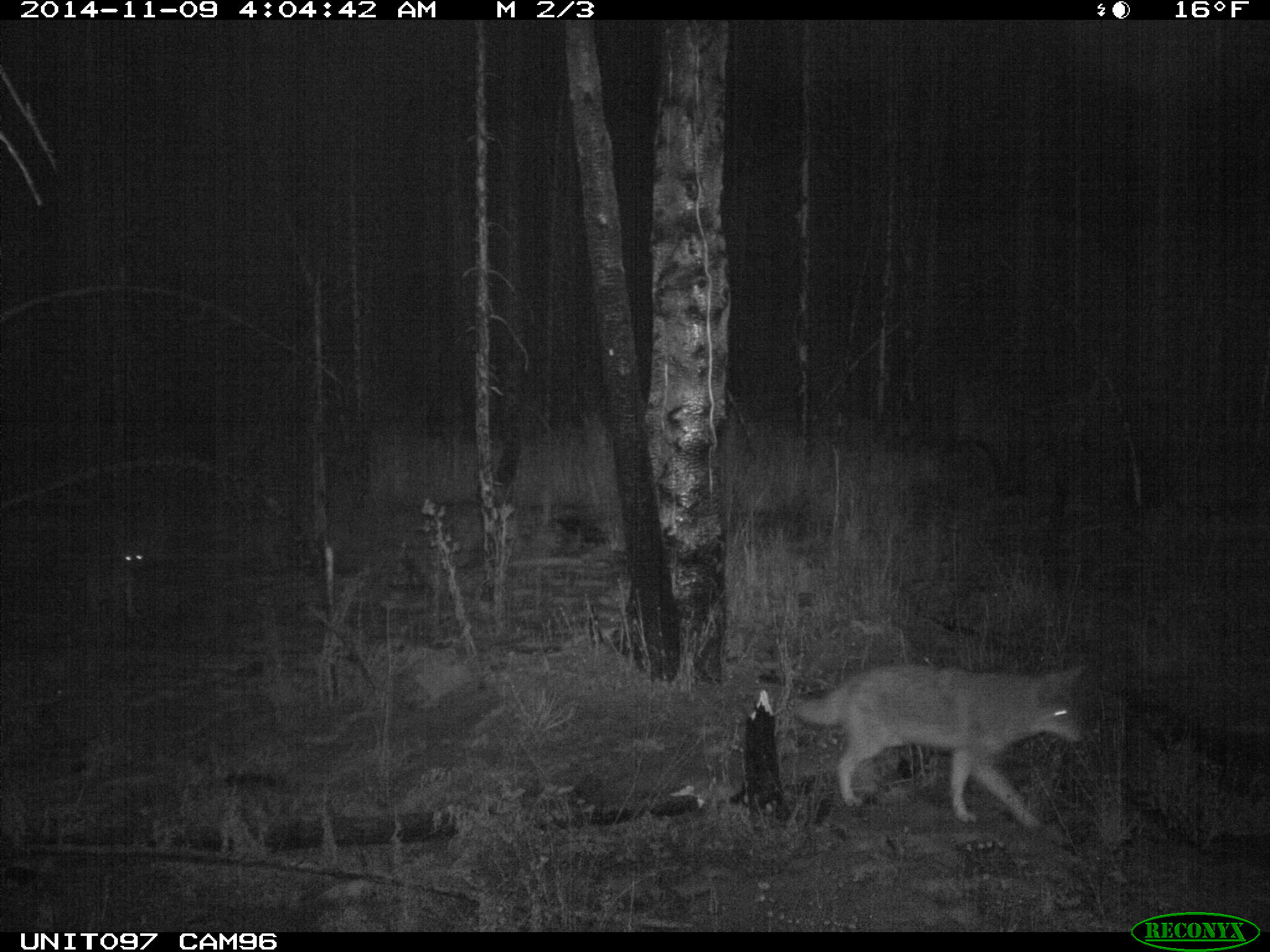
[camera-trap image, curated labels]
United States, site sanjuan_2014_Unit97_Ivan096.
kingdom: Animalia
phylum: Chordata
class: Mammalia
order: Carnivora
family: Canidae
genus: Canis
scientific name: Canis latrans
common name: coyote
Canis latrans (coyote).